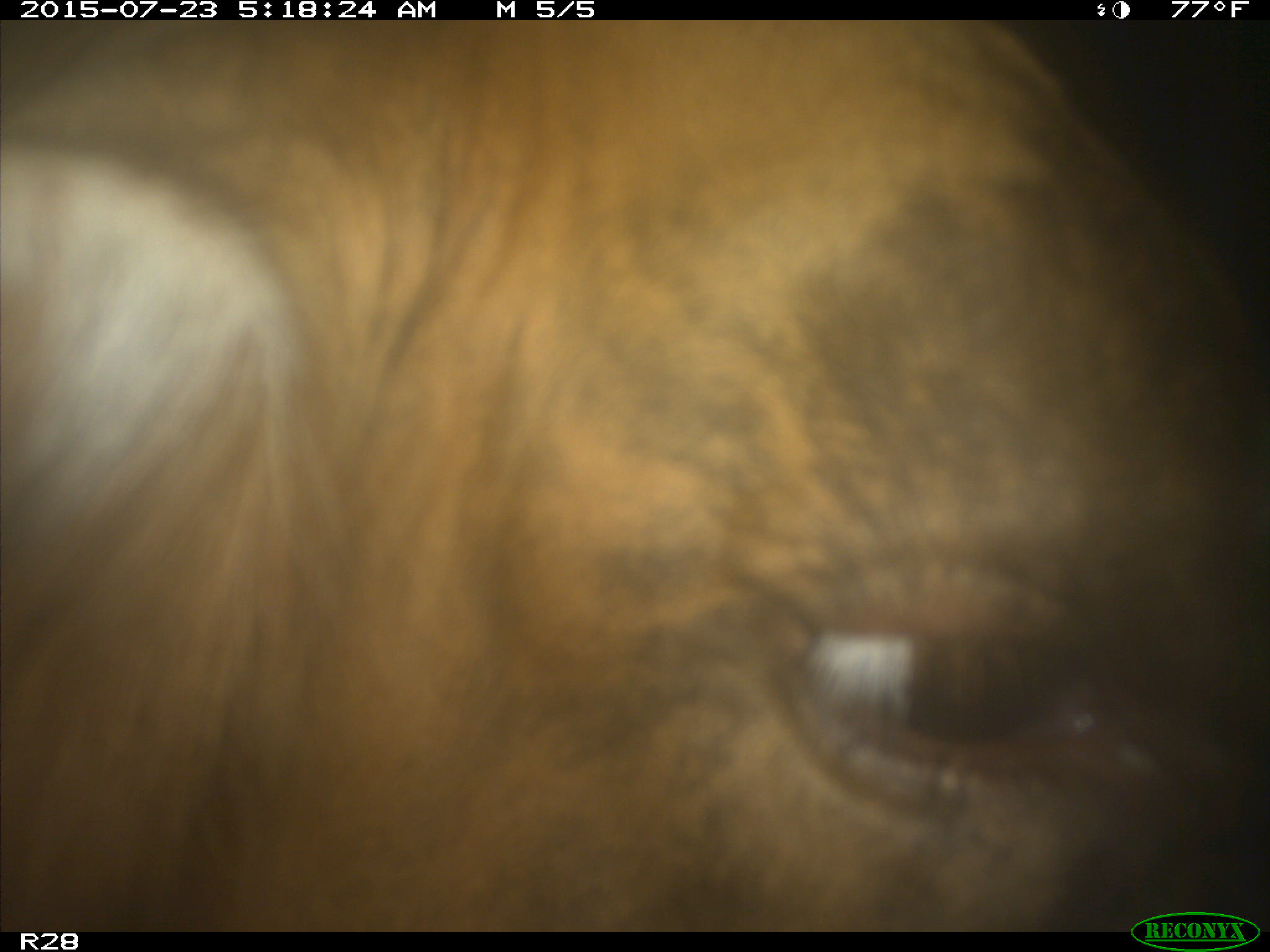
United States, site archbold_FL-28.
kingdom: Animalia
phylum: Chordata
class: Mammalia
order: Artiodactyla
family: Bovidae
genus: Bos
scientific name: Bos taurus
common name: domestic cow